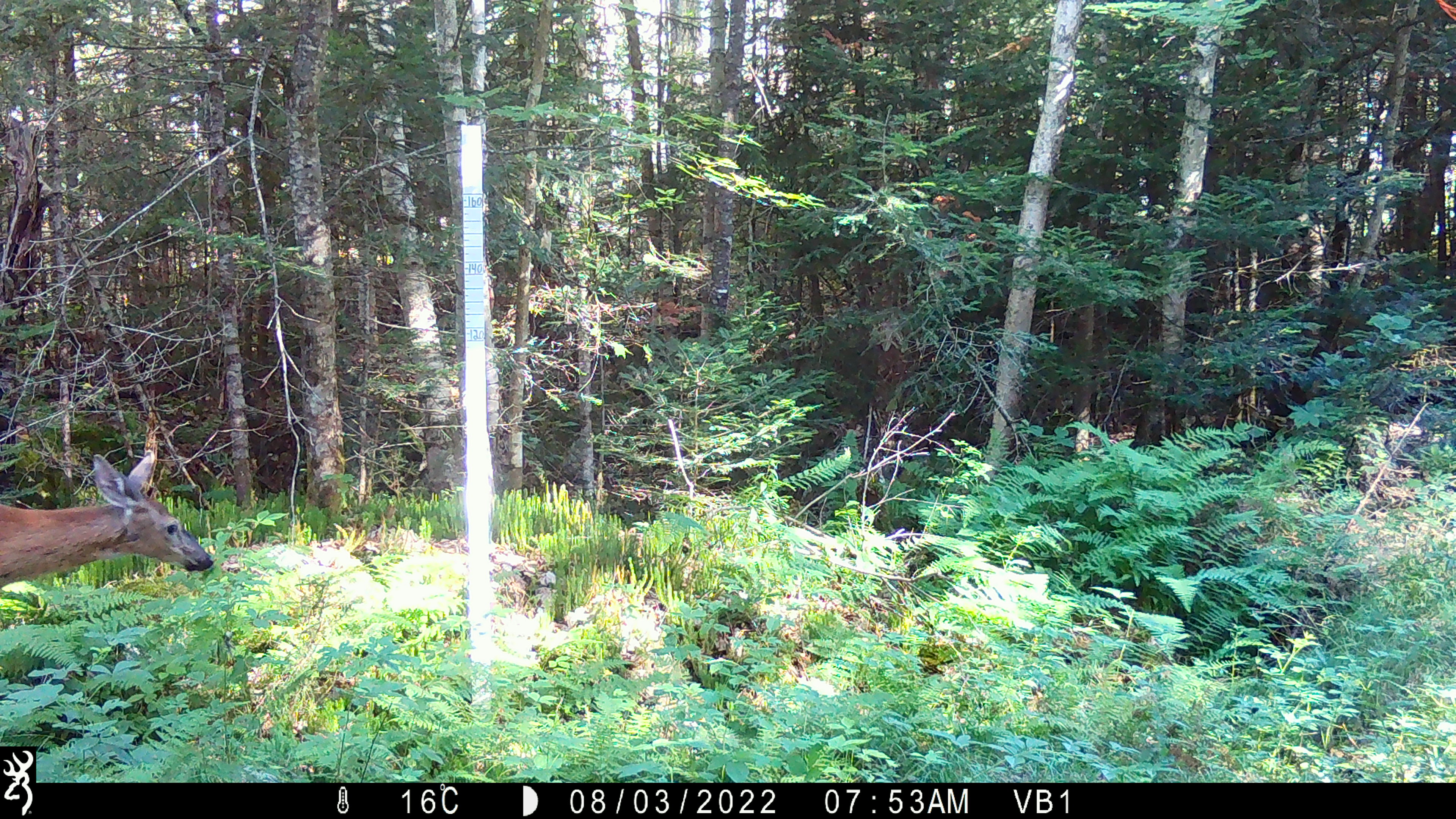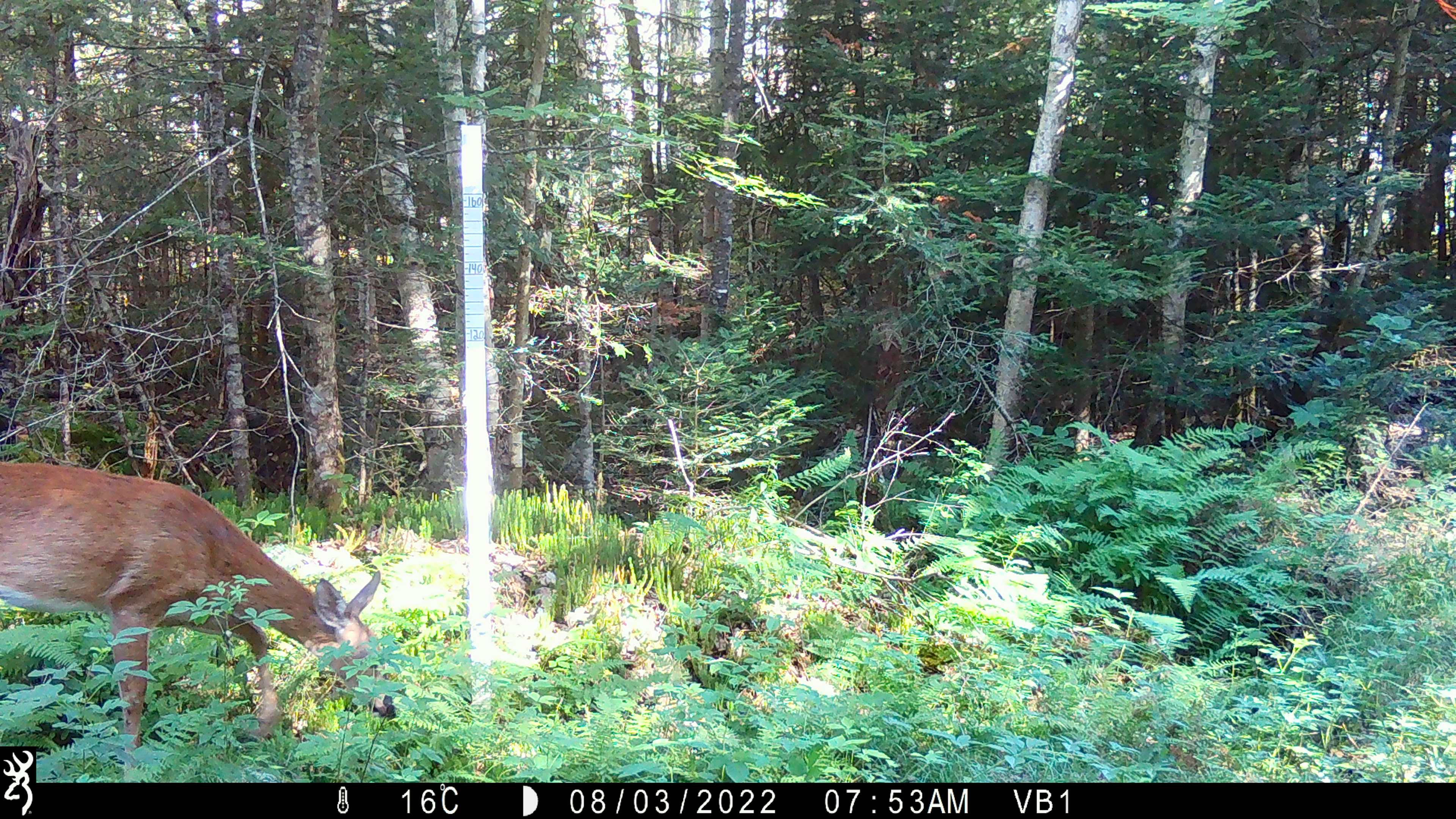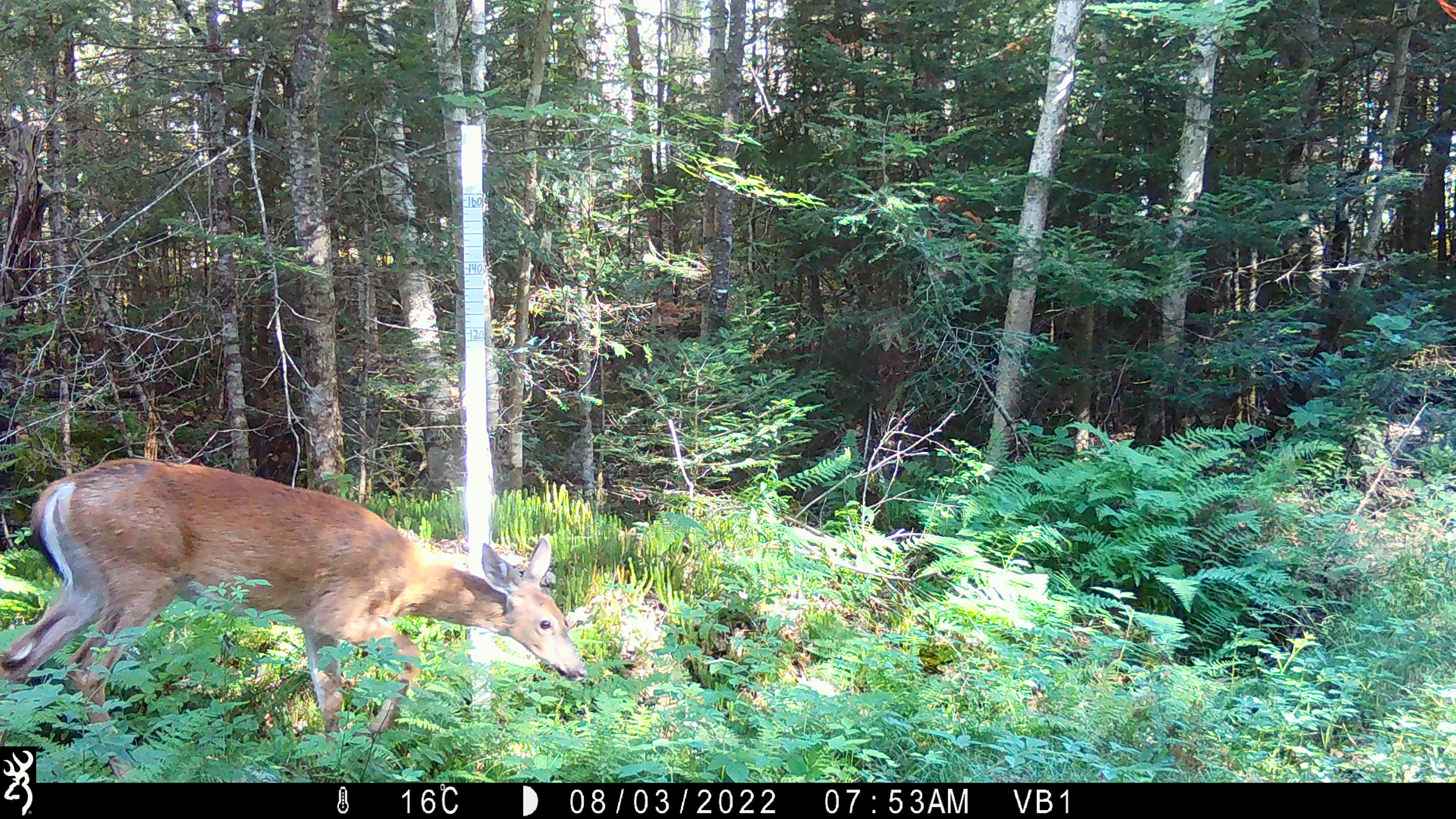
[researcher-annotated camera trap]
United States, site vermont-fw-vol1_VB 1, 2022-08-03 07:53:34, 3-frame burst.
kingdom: Animalia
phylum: Chordata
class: Mammalia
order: Artiodactyla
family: Cervidae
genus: Odocoileus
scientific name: Odocoileus virginianus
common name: white-tailed deer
White-tailed deer (Odocoileus virginianus).